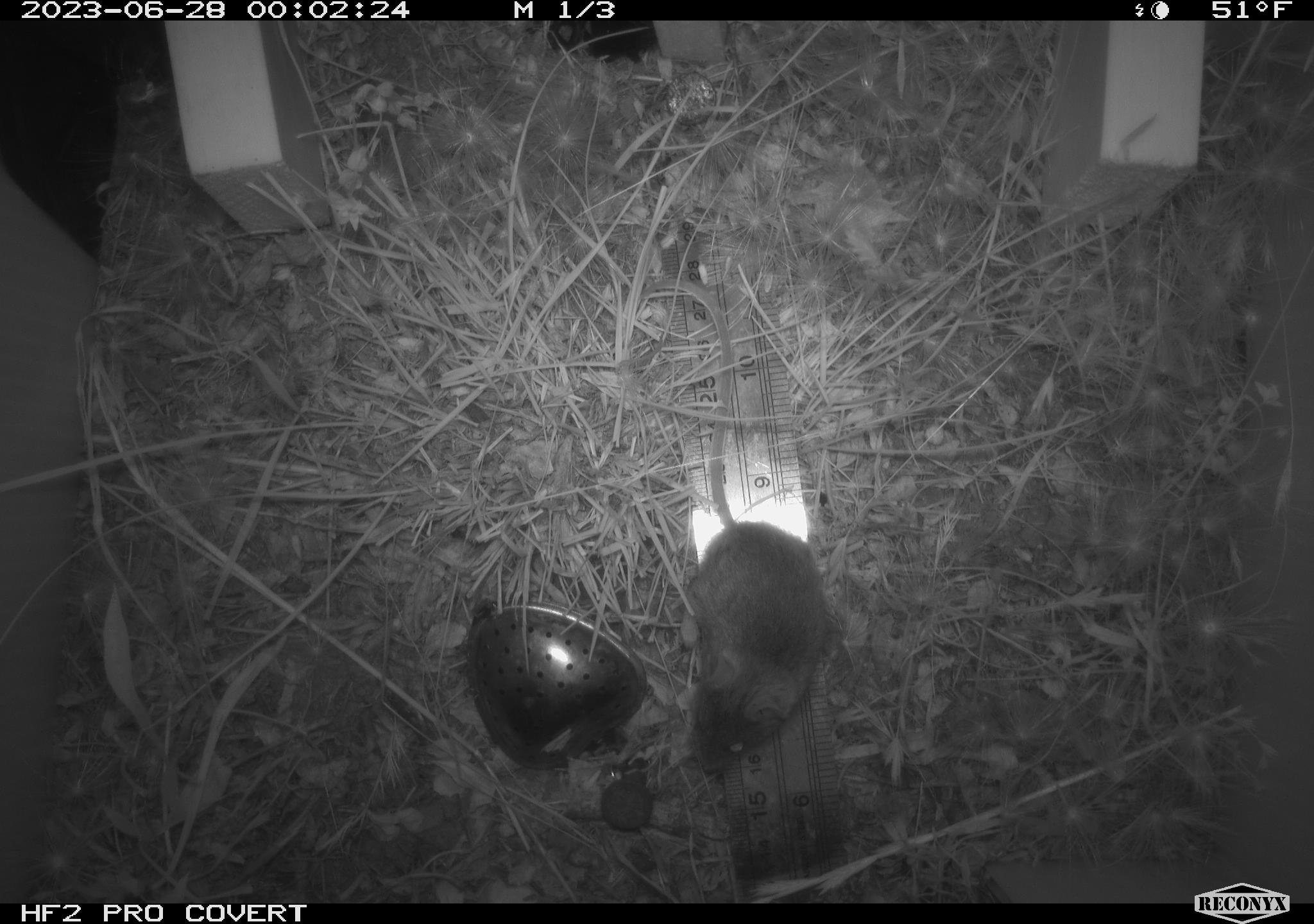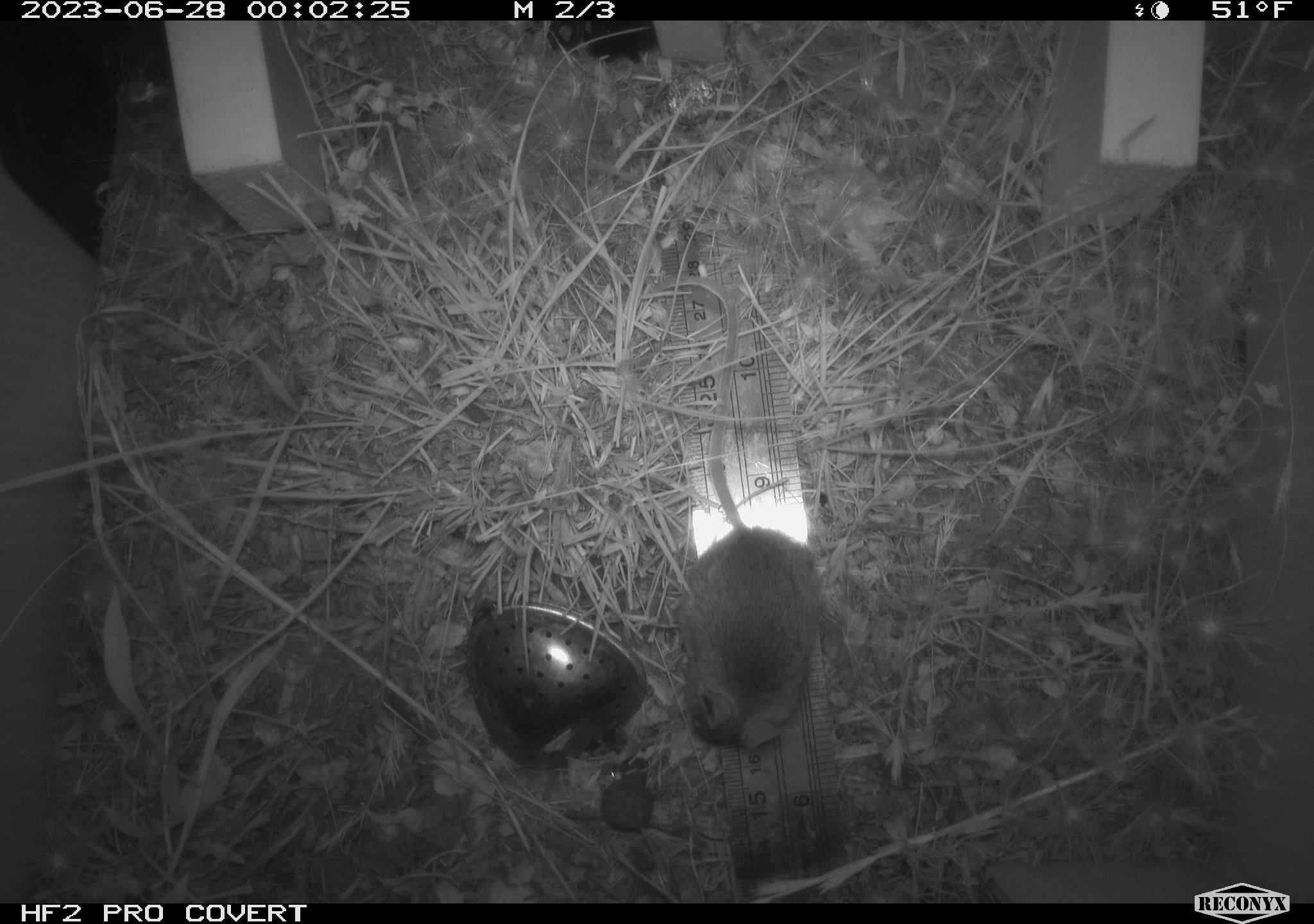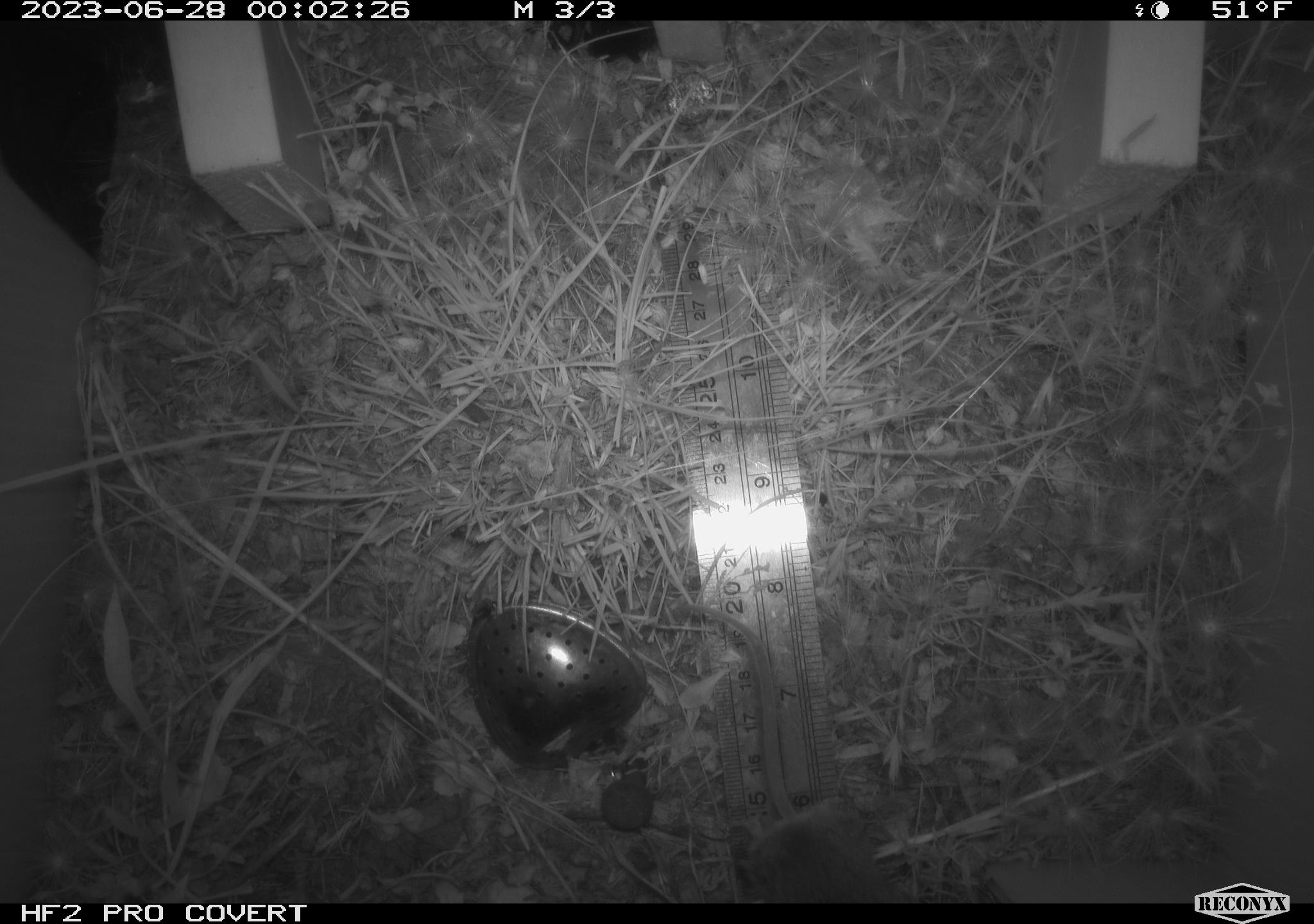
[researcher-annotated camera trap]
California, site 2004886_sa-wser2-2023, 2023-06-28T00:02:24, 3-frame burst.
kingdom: Animalia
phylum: Chordata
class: Mammalia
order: Rodentia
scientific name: Rodentia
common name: mouse species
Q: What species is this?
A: Mouse species (Rodentia).